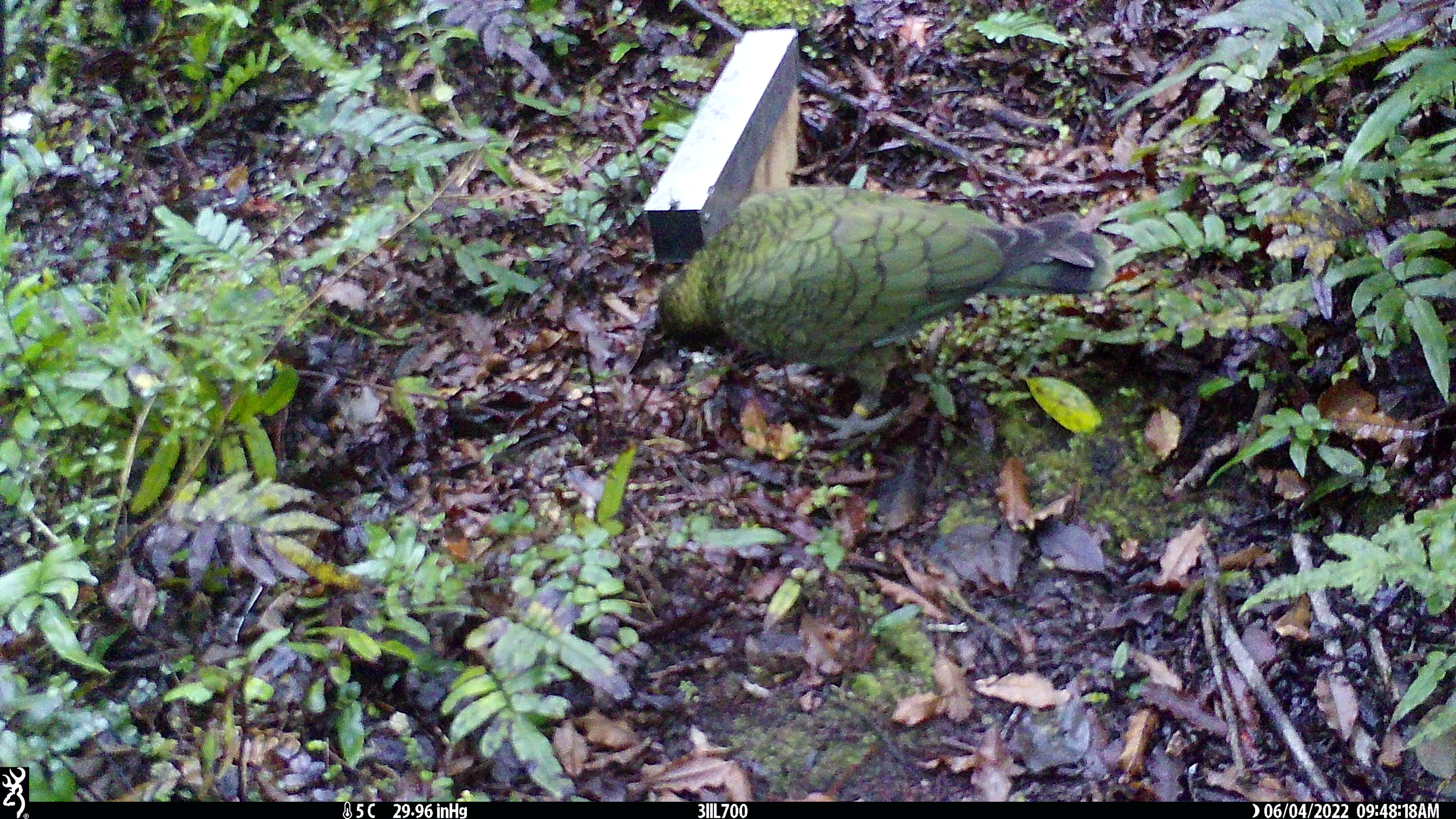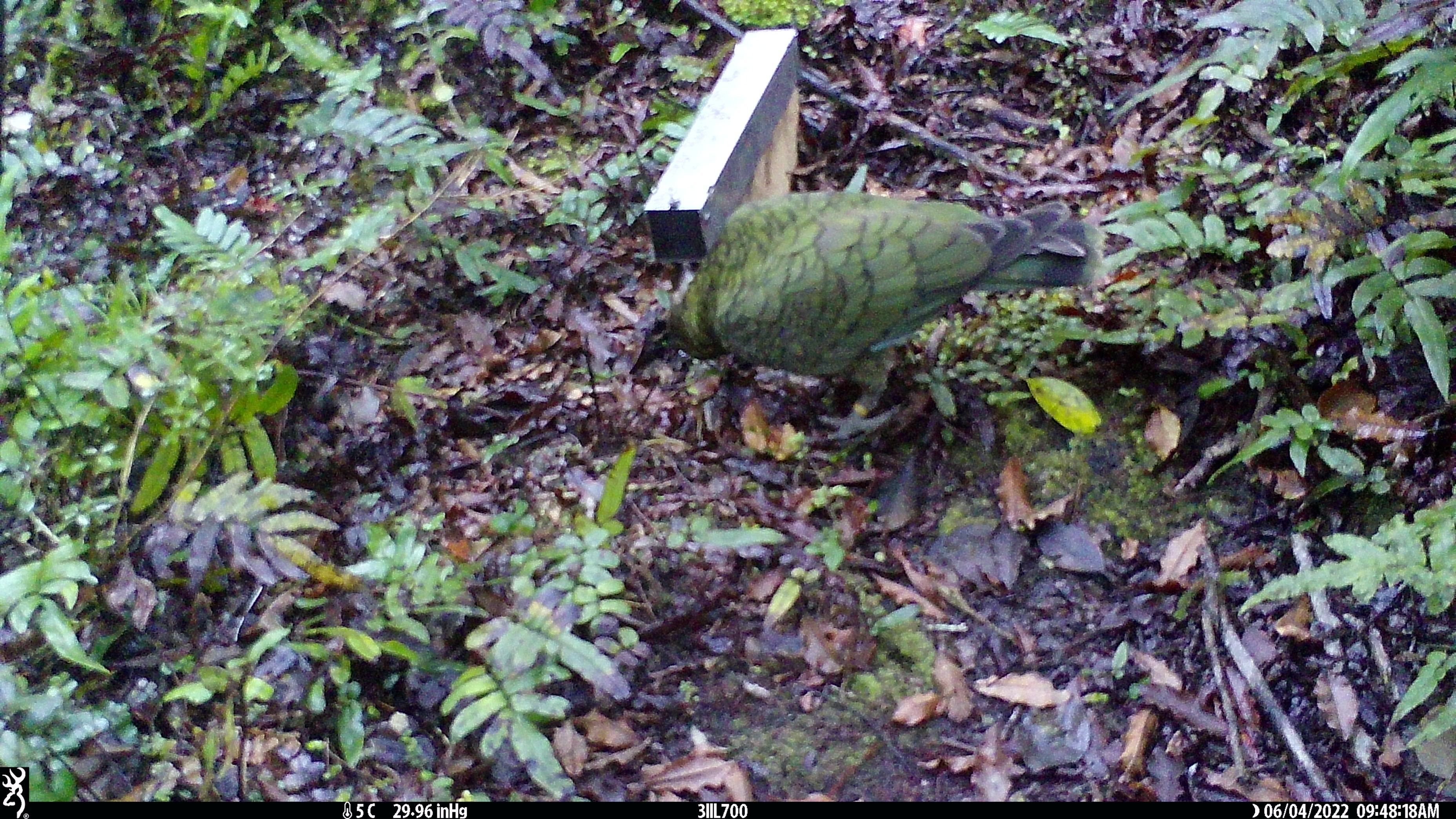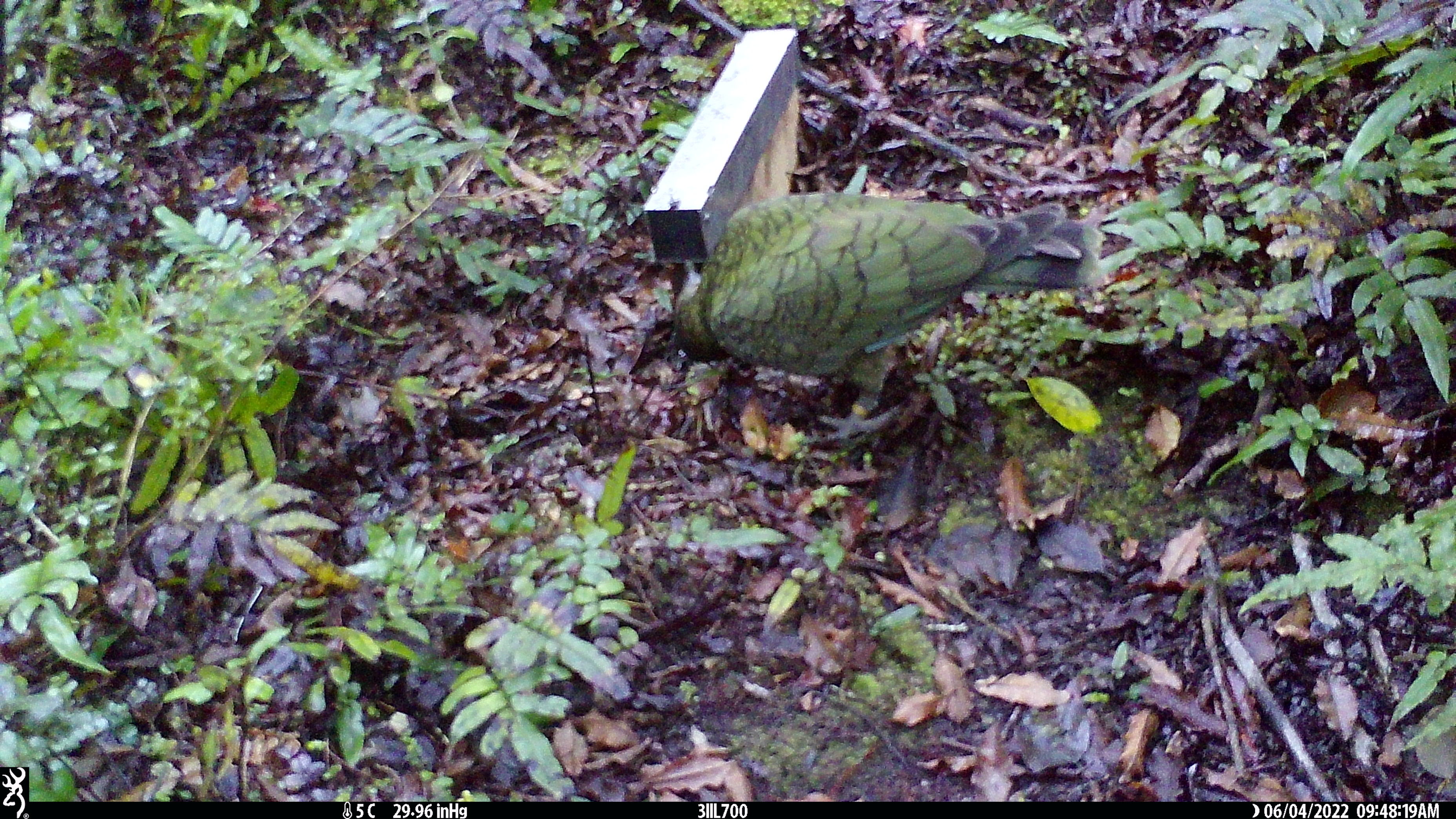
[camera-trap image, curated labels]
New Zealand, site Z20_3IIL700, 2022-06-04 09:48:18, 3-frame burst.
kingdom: Animalia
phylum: Chordata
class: Aves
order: Psittaciformes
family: Strigopidae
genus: Nestor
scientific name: Nestor notabilis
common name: kea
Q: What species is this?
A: Kea (Nestor notabilis).